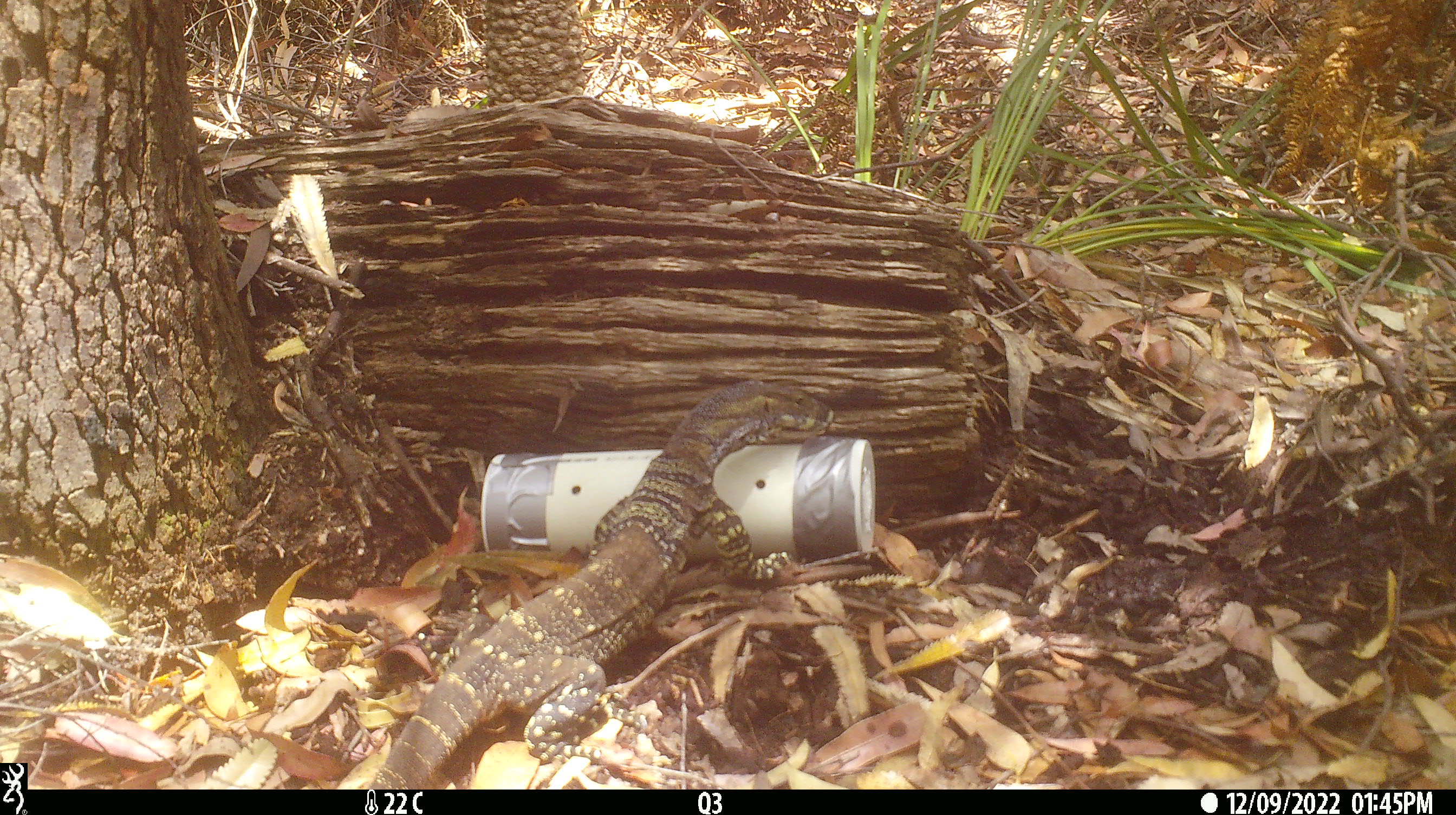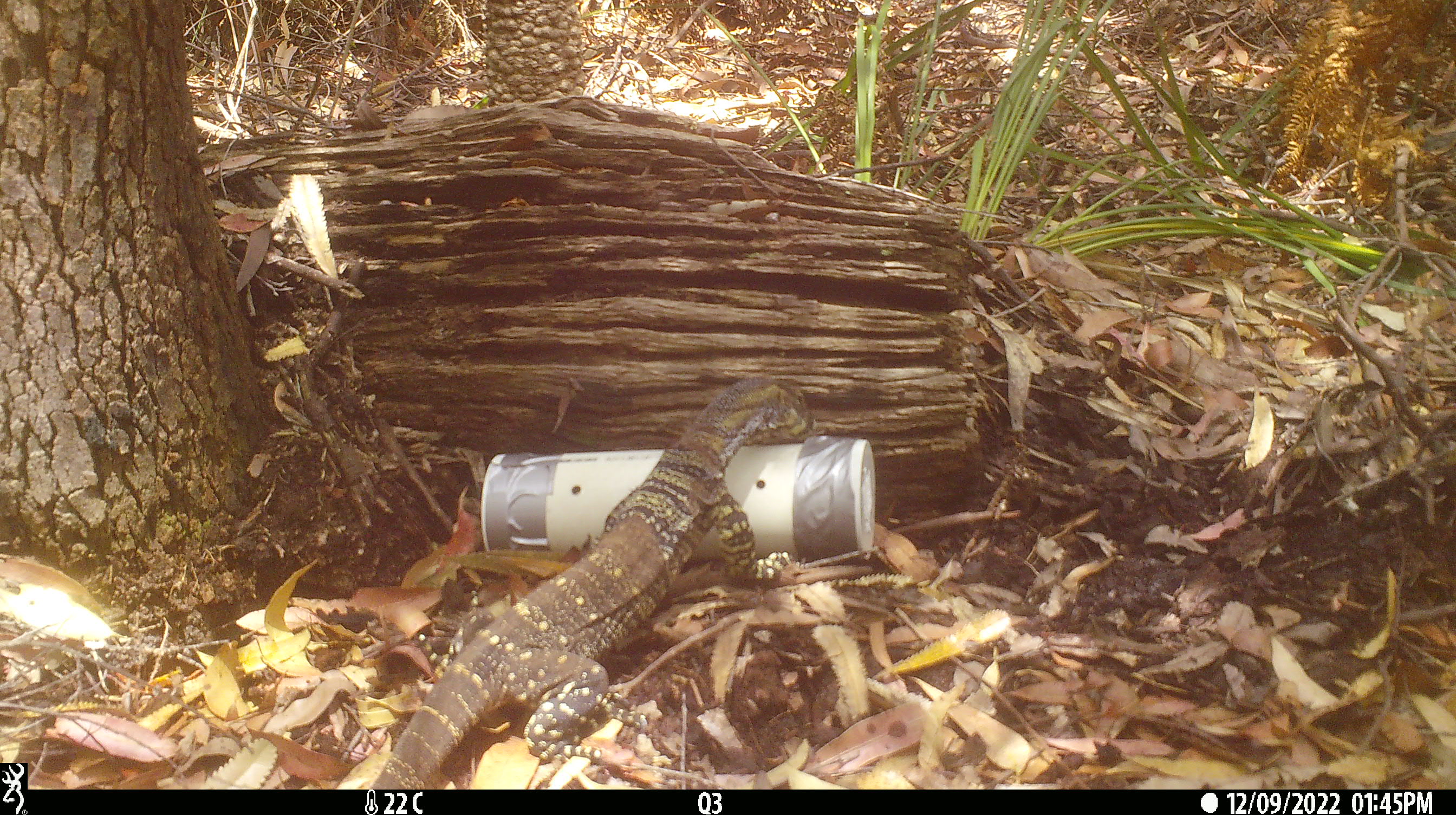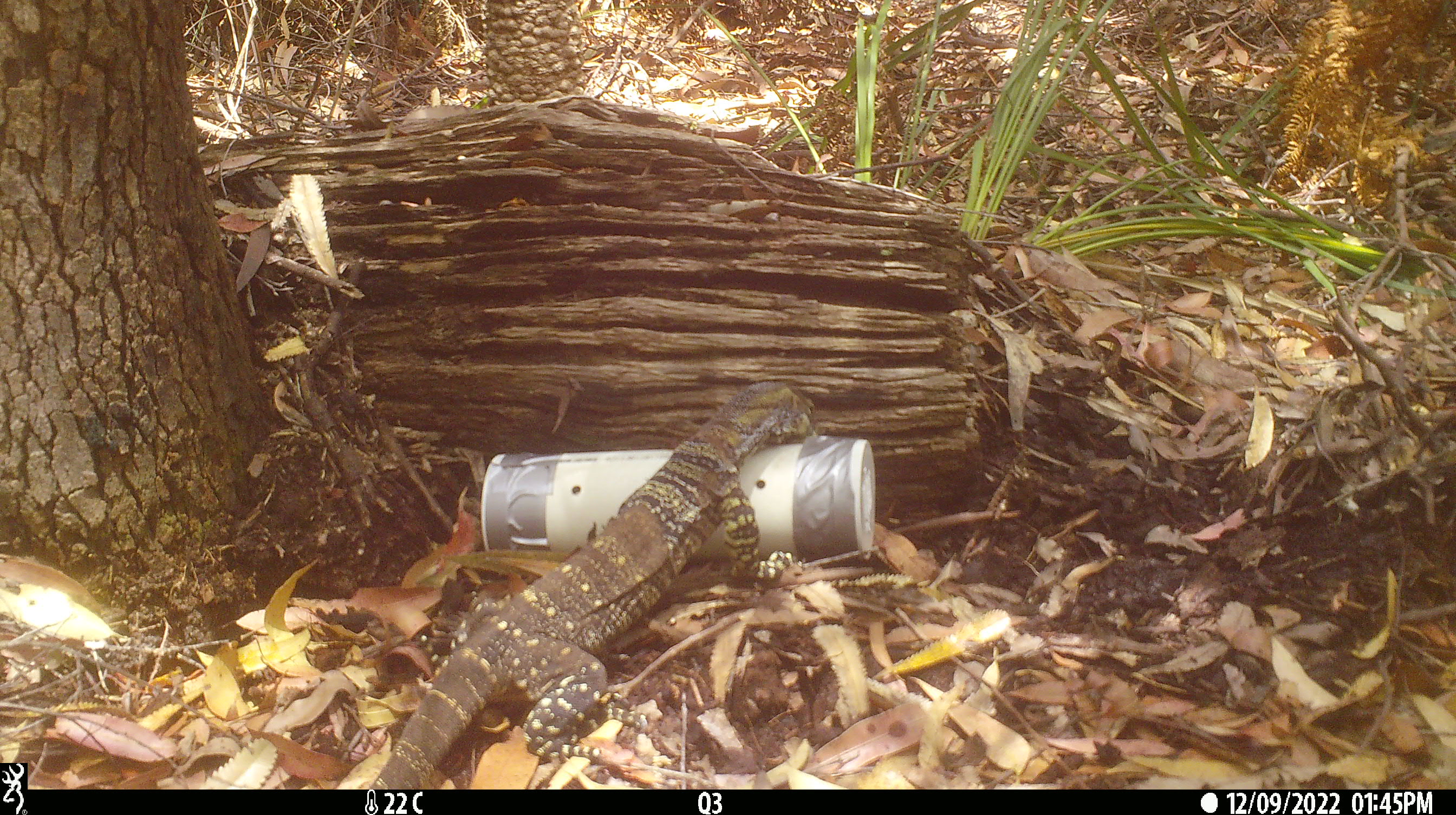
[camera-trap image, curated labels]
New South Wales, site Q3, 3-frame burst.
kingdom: Animalia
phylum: Chordata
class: Reptilia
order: Squamata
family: Varanidae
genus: Varanus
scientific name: Varanus varius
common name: lace monitor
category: goanna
Goanna (lace monitor) (Varanus varius).